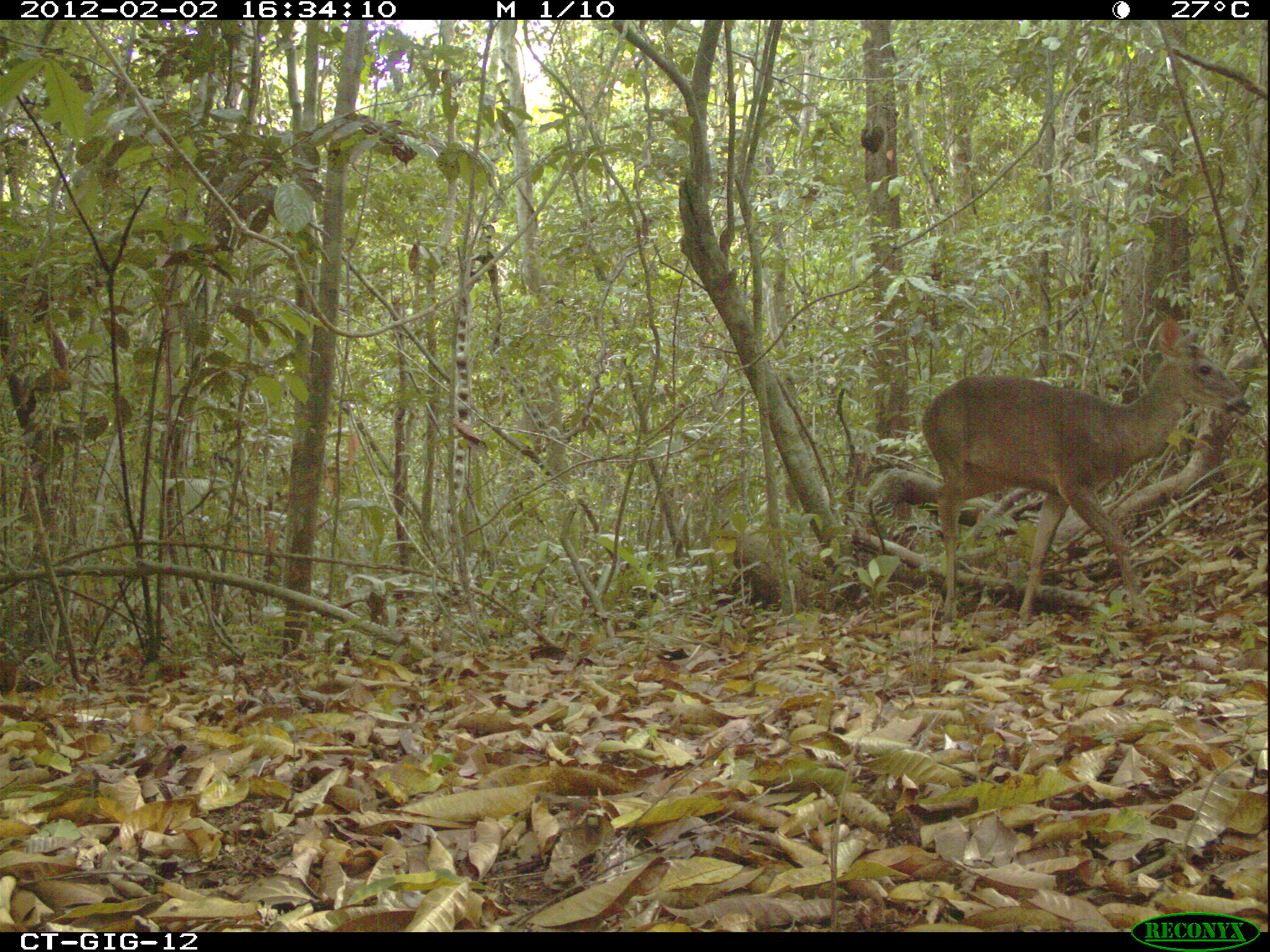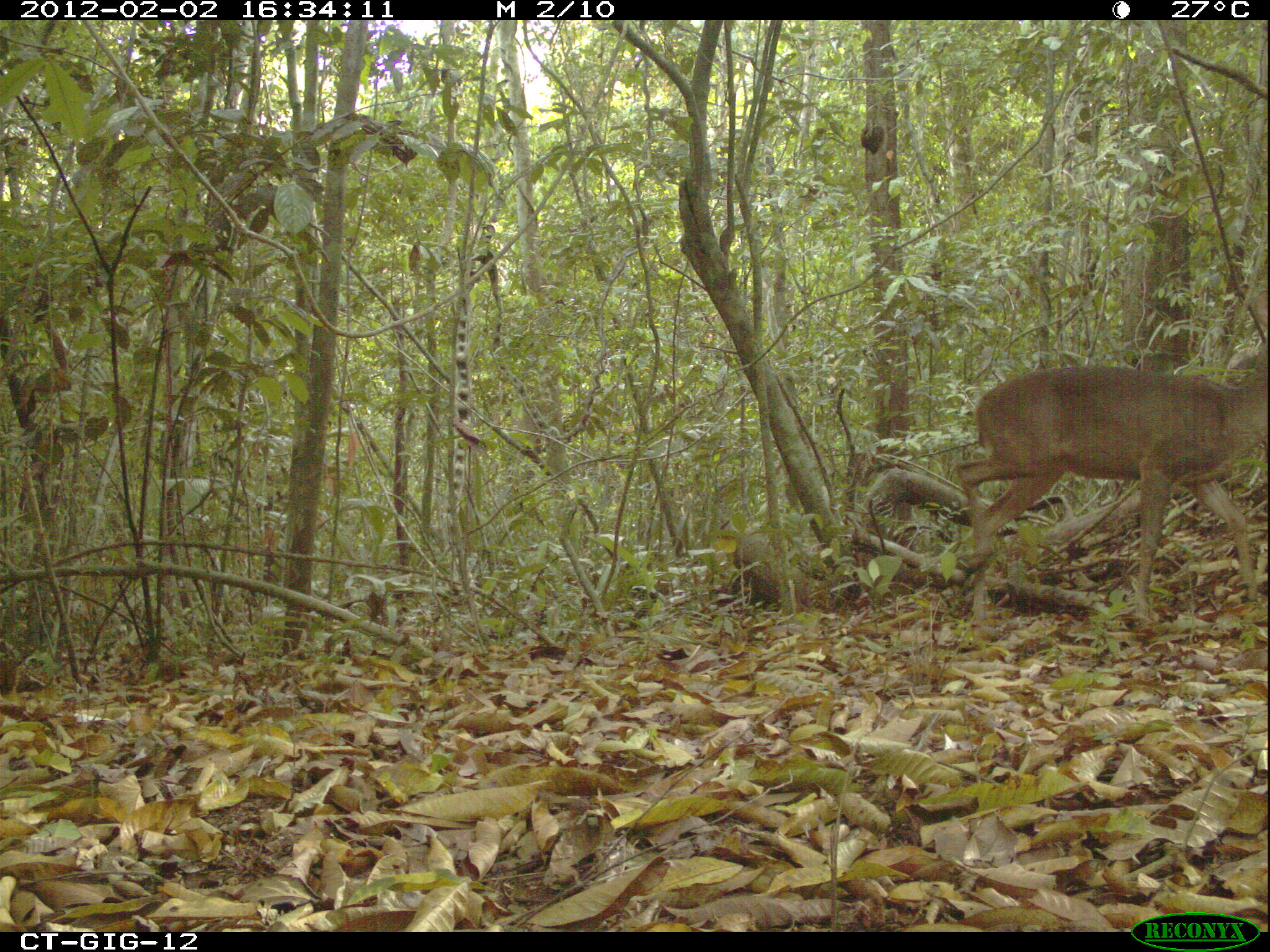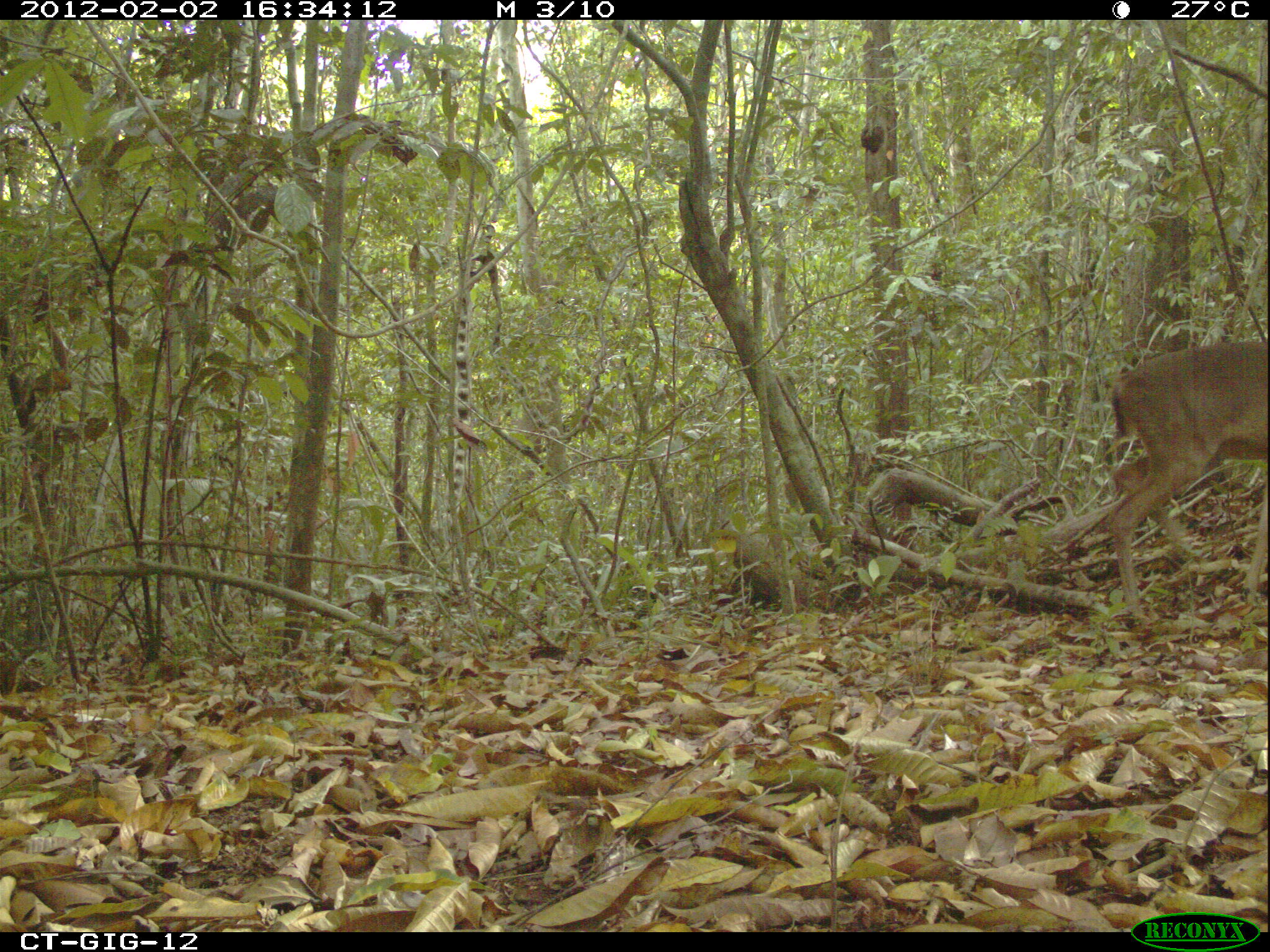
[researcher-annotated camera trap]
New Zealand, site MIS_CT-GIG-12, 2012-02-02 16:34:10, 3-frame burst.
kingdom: Animalia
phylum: Chordata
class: Mammalia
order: Artiodactyla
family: Cervidae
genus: Odocoileus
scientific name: Odocoileus virginianus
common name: white-tailed deer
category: white tailed deer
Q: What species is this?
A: White tailed deer (white-tailed deer) (Odocoileus virginianus).